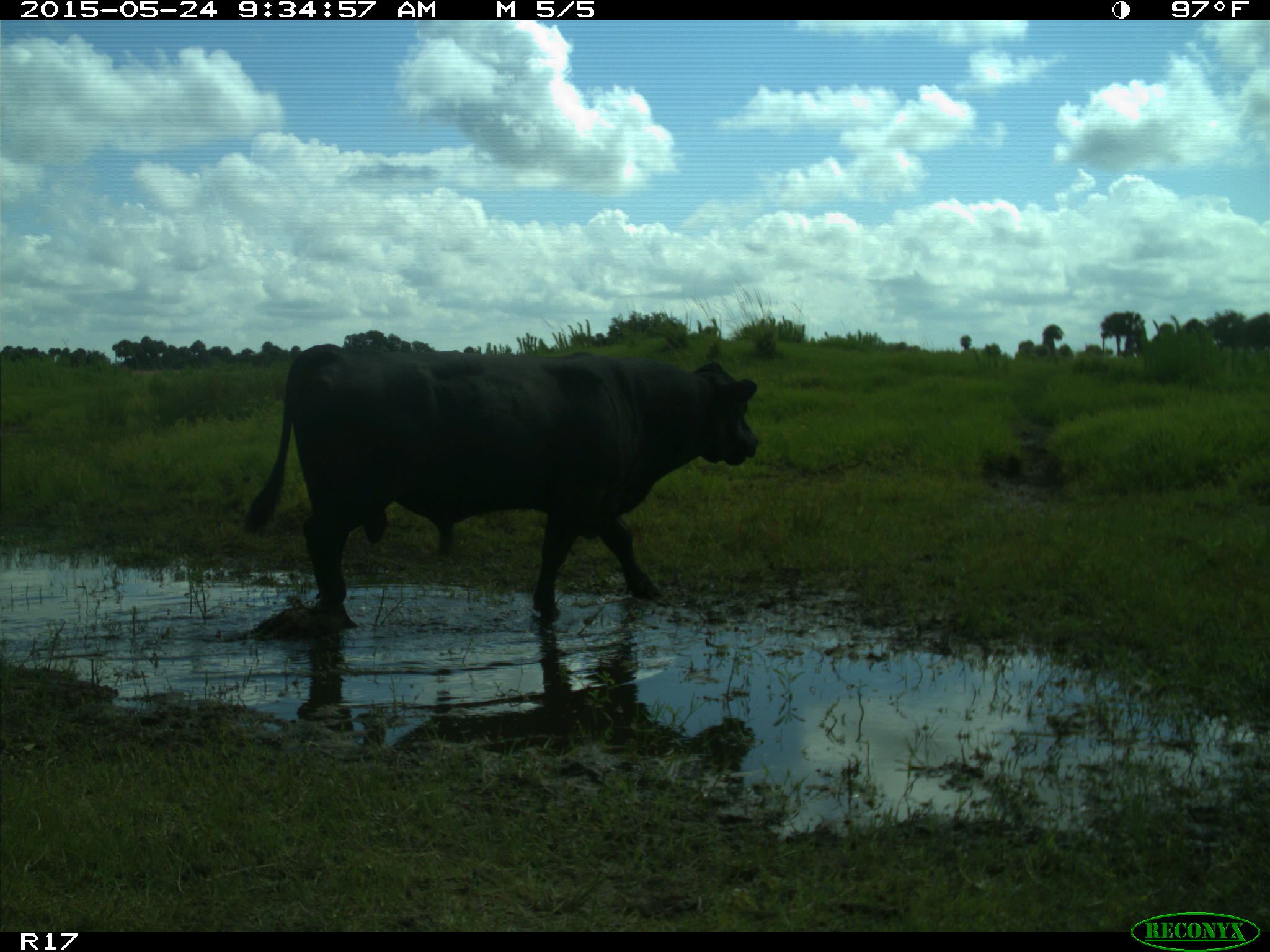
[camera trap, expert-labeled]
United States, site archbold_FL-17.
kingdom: Animalia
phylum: Chordata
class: Mammalia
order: Artiodactyla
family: Bovidae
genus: Bos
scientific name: Bos taurus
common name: domestic cow